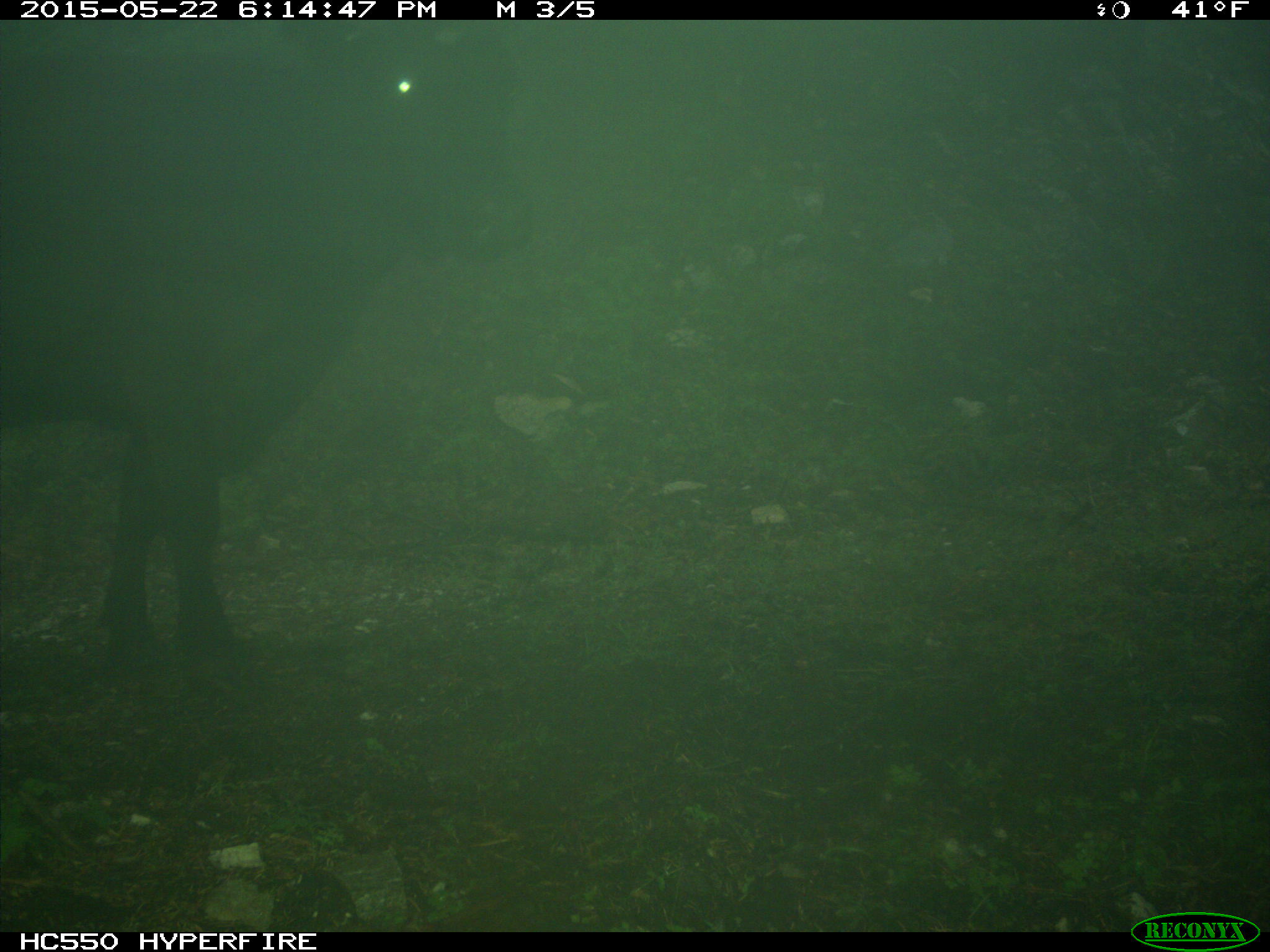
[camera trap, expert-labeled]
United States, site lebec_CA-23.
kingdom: Animalia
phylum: Chordata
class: Mammalia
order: Artiodactyla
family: Bovidae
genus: Bos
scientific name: Bos taurus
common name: domestic cow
Bos taurus (domestic cow).